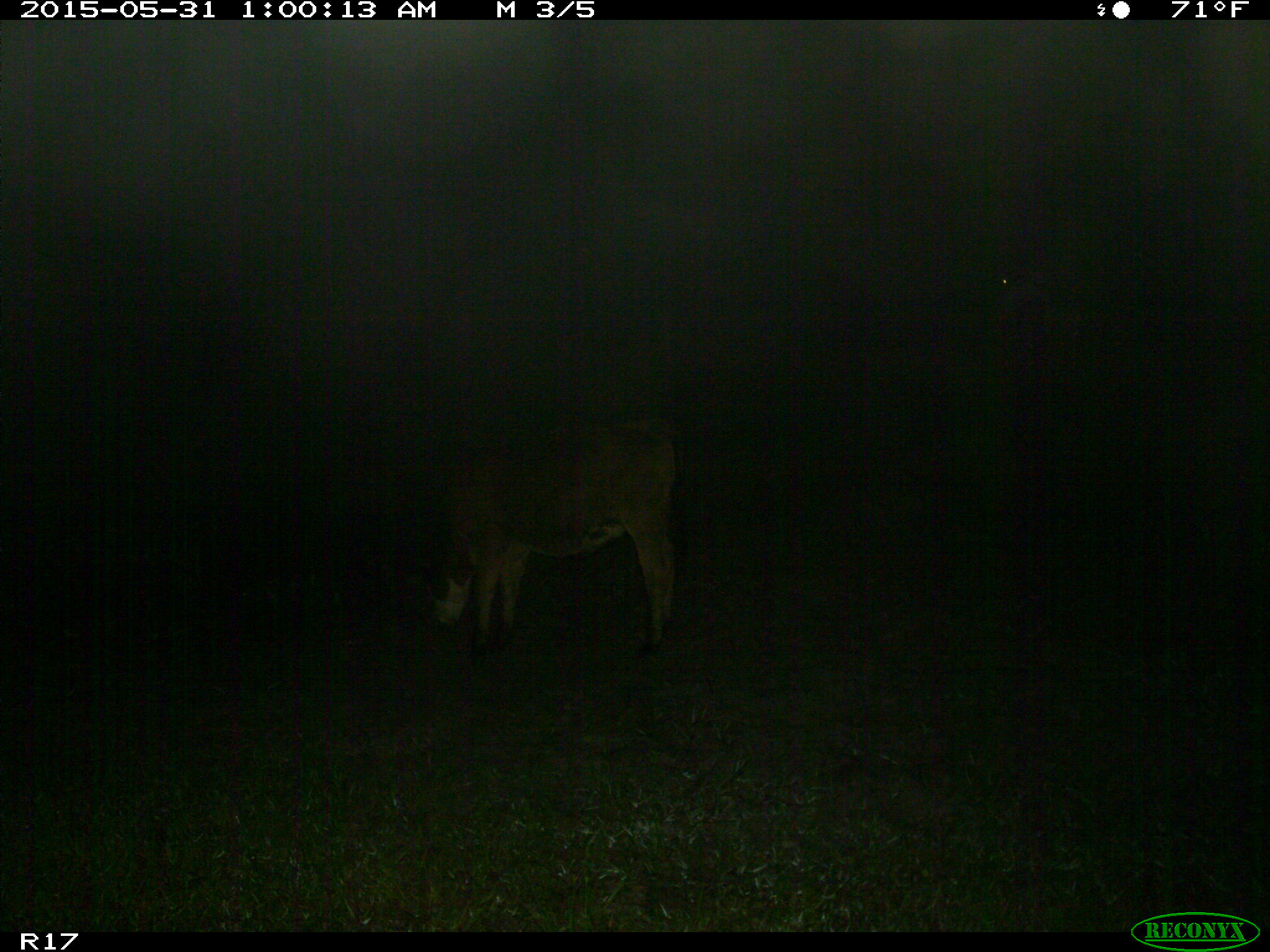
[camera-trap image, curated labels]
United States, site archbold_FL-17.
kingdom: Animalia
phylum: Chordata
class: Mammalia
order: Artiodactyla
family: Bovidae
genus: Bos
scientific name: Bos taurus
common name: domestic cow